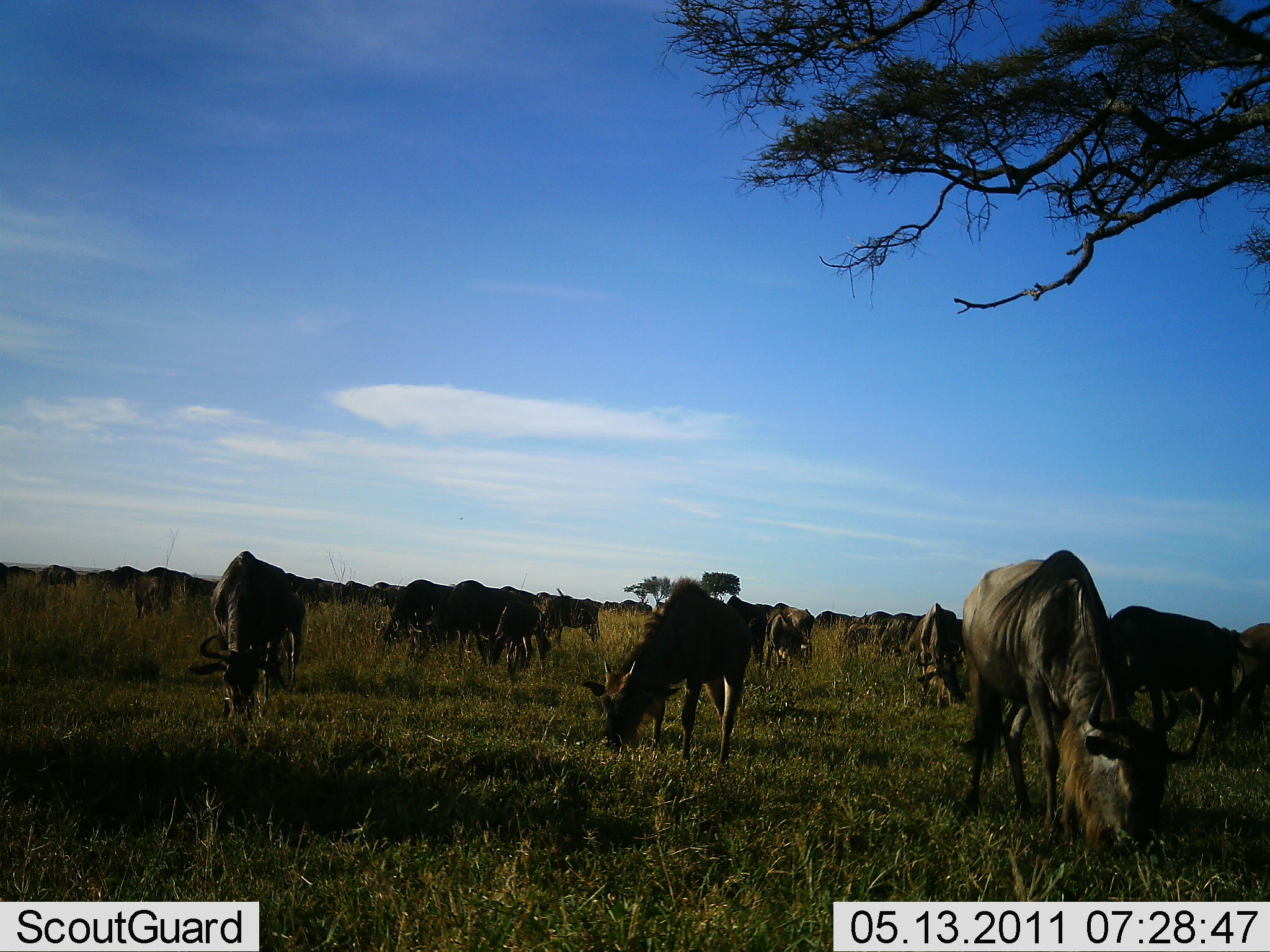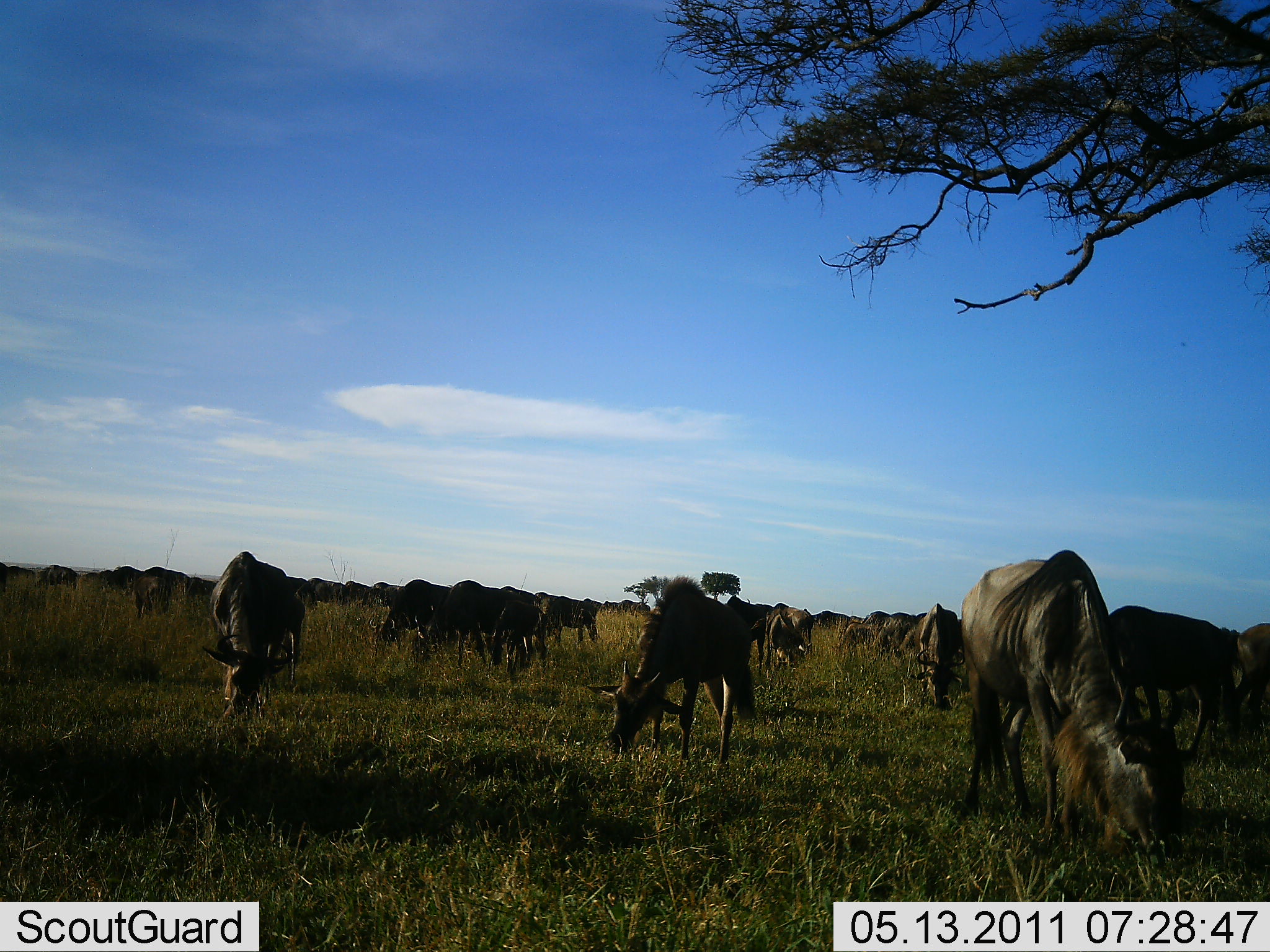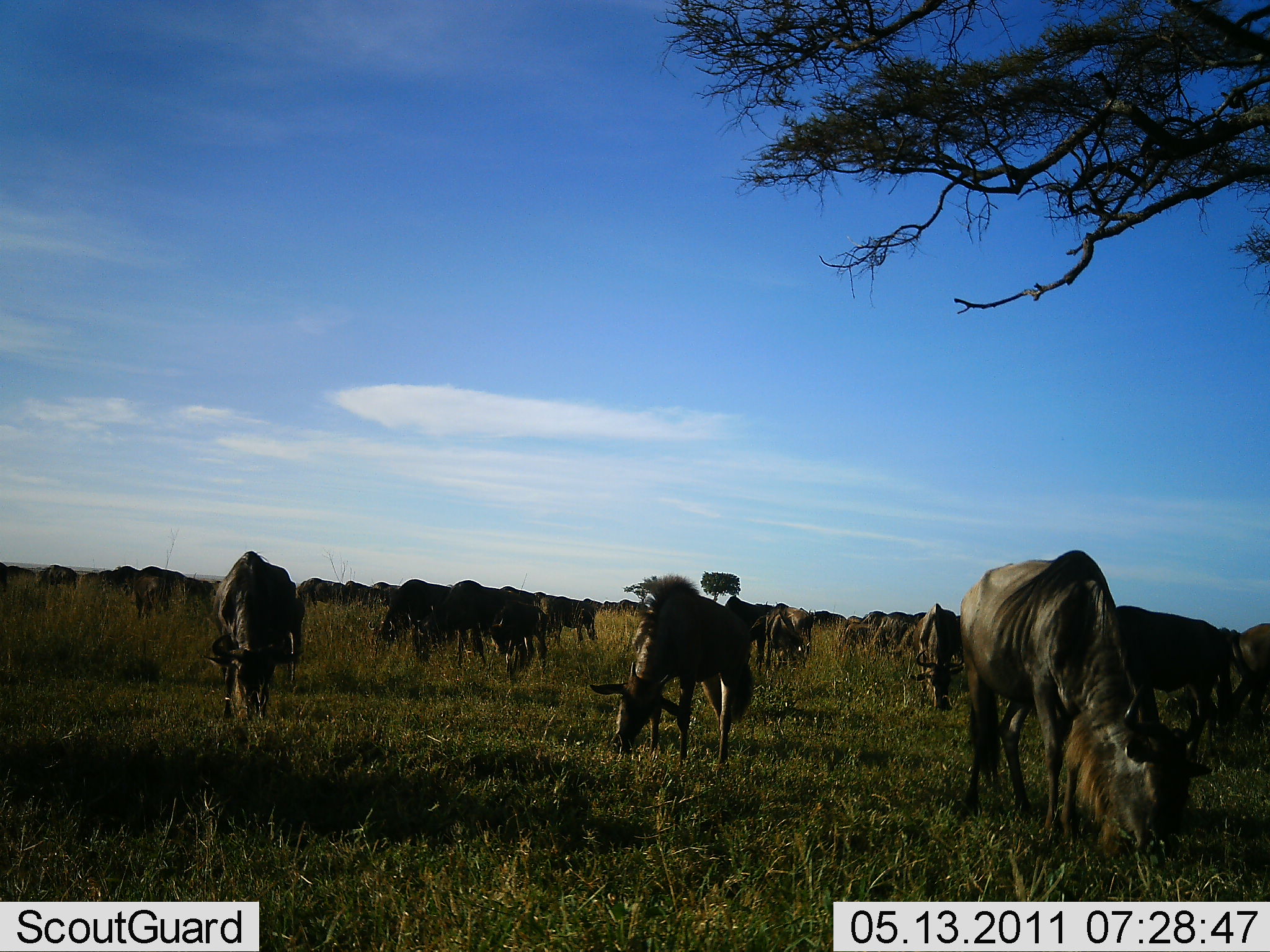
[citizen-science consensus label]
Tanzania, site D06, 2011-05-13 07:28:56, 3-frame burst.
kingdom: Animalia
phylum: Chordata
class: Mammalia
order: Artiodactyla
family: Bovidae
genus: Connochaetes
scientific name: Connochaetes taurinus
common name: blue wildebeest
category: wildebeest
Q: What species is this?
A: Wildebeest (blue wildebeest) (Connochaetes taurinus).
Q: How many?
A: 11-50.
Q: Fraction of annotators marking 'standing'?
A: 27%.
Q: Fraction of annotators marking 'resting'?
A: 0%.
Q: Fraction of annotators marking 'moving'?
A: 27%.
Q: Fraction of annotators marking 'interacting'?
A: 0%.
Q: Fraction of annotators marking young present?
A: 0%.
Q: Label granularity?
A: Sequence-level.